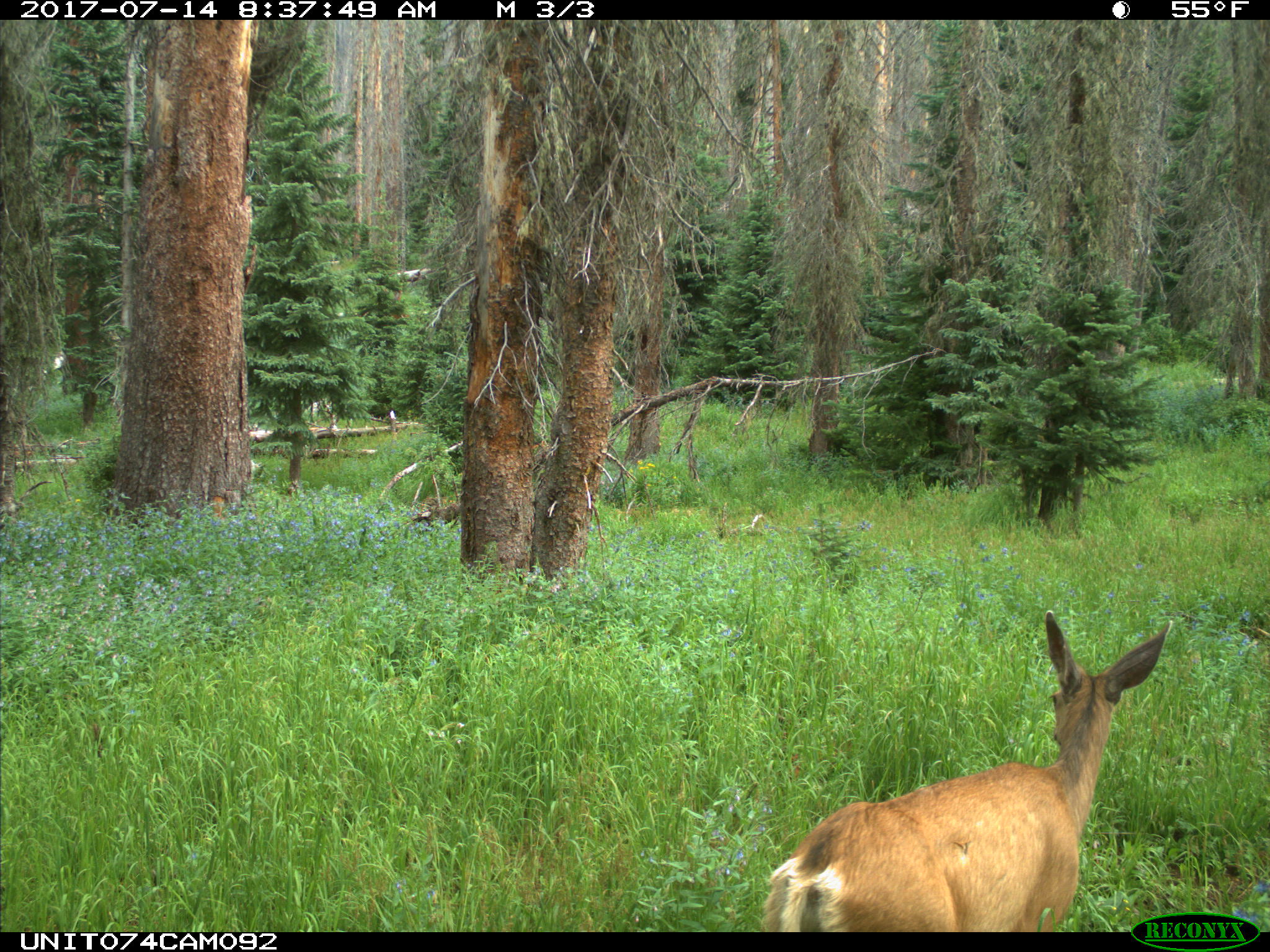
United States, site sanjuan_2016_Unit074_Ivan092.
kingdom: Animalia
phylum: Chordata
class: Mammalia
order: Artiodactyla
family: Cervidae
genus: Odocoileus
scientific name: Odocoileus hemionus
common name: mule deer